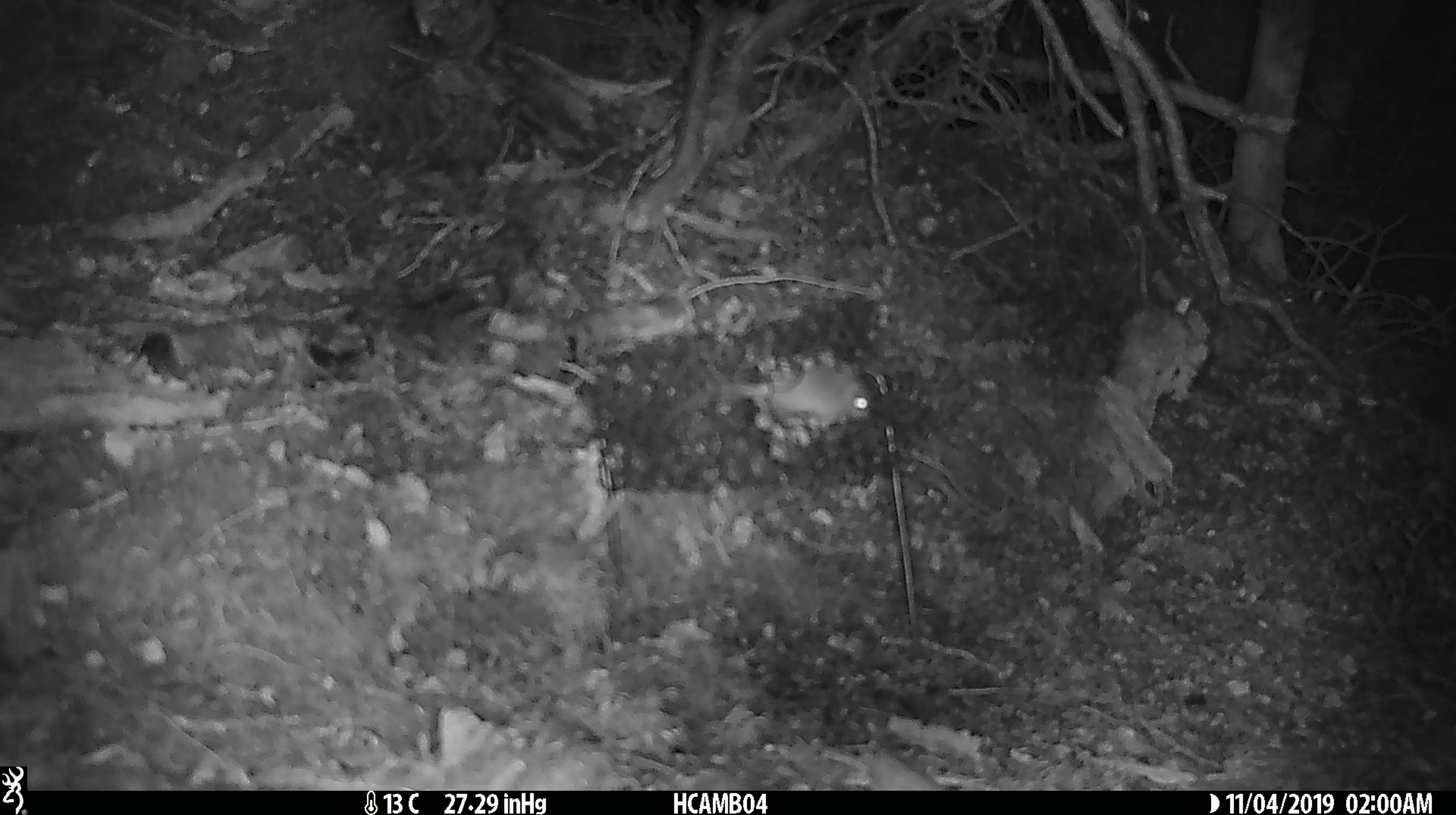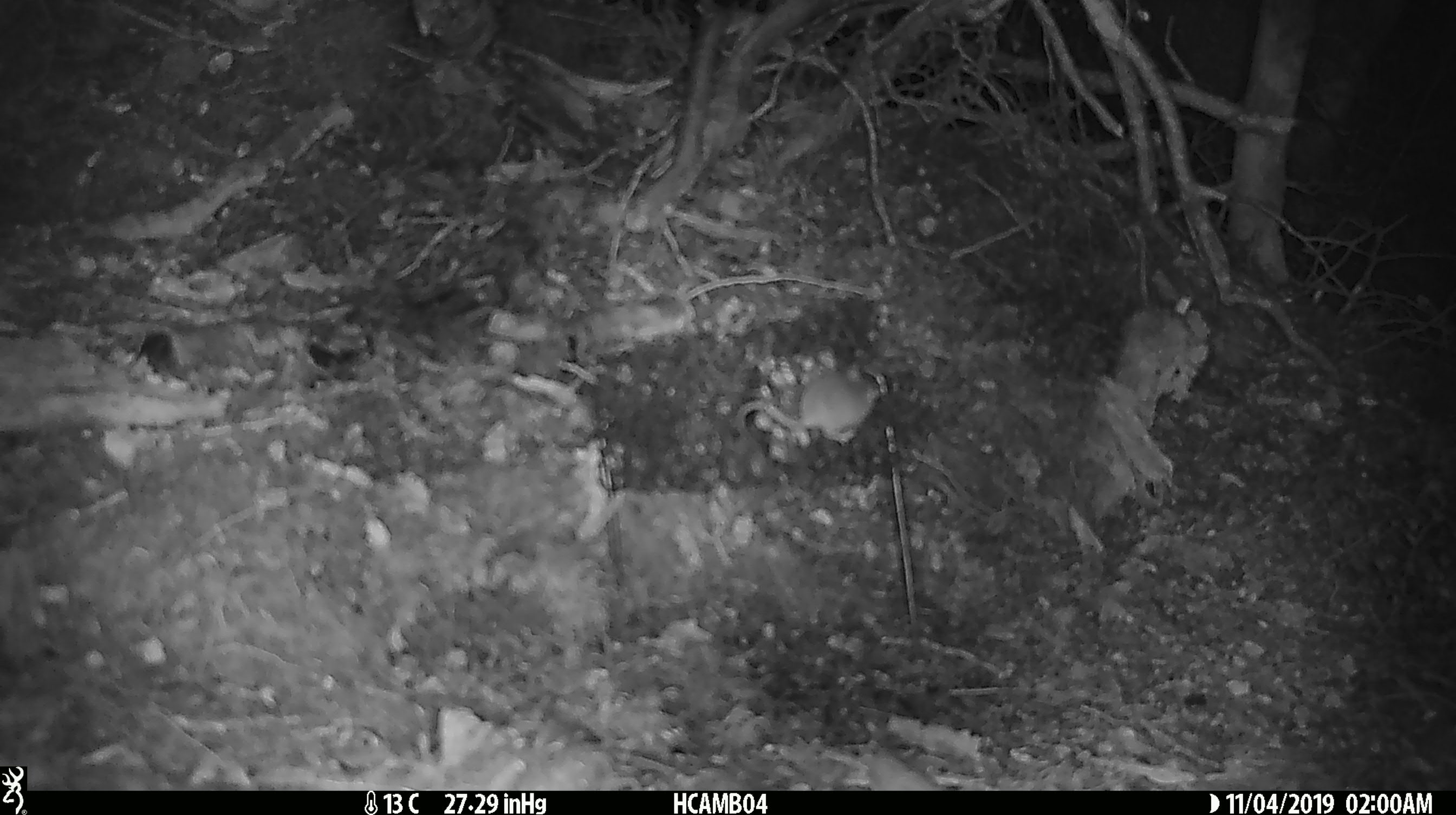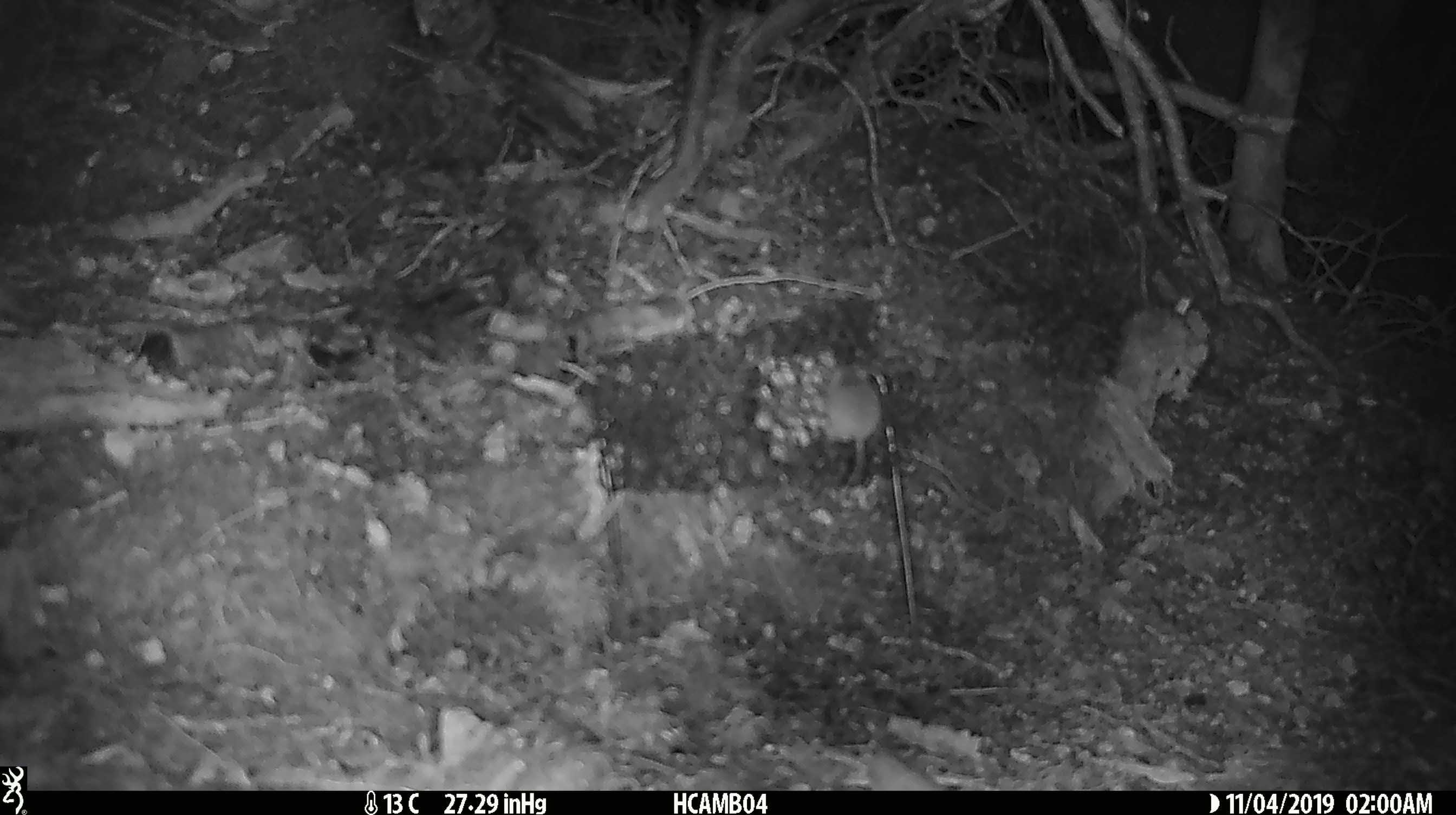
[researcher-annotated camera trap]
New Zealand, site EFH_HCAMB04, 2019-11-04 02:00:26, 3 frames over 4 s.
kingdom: Animalia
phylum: Chordata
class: Mammalia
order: Rodentia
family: Muridae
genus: Mus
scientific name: Mus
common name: mouse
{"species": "mouse (Mus)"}